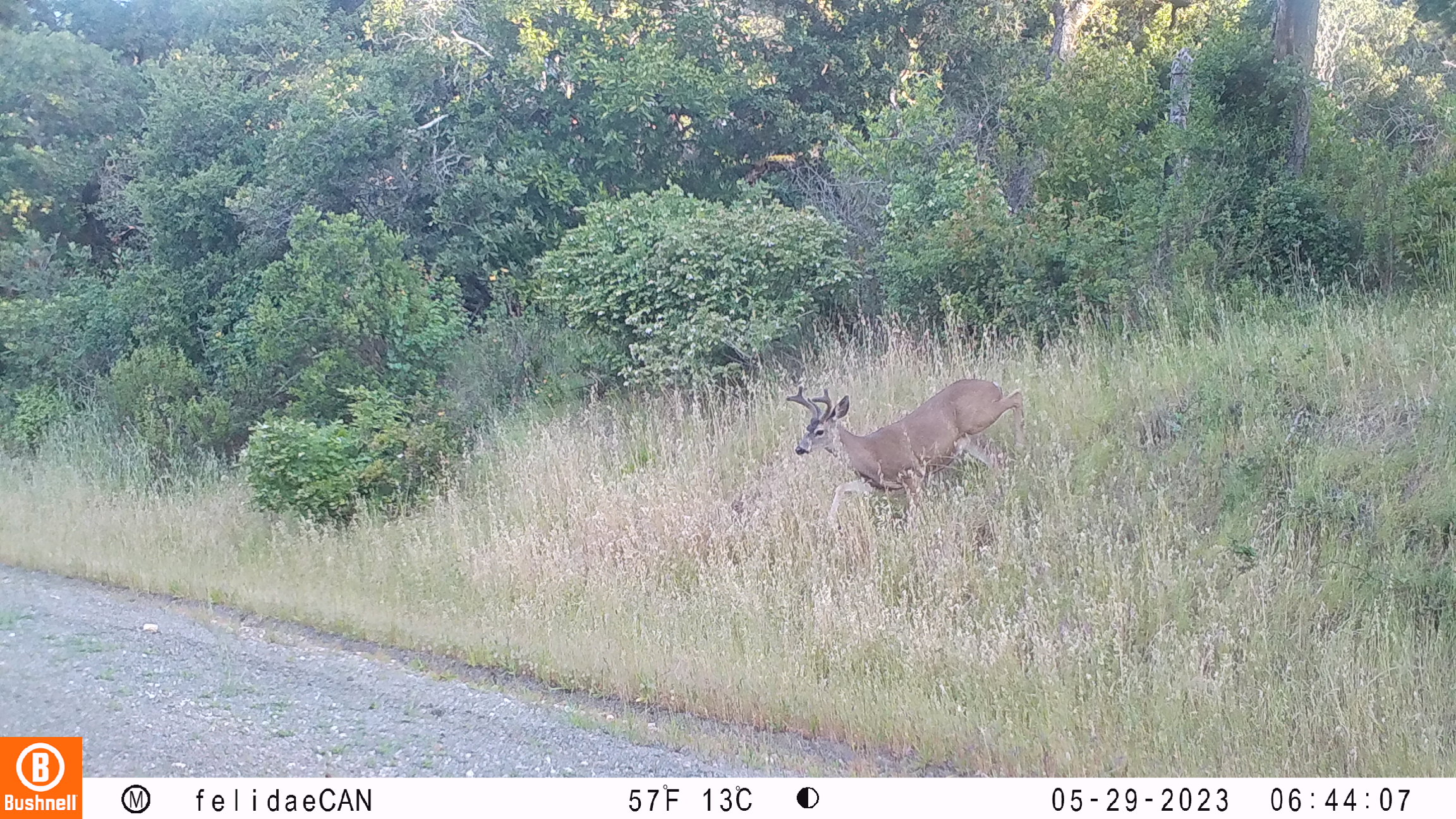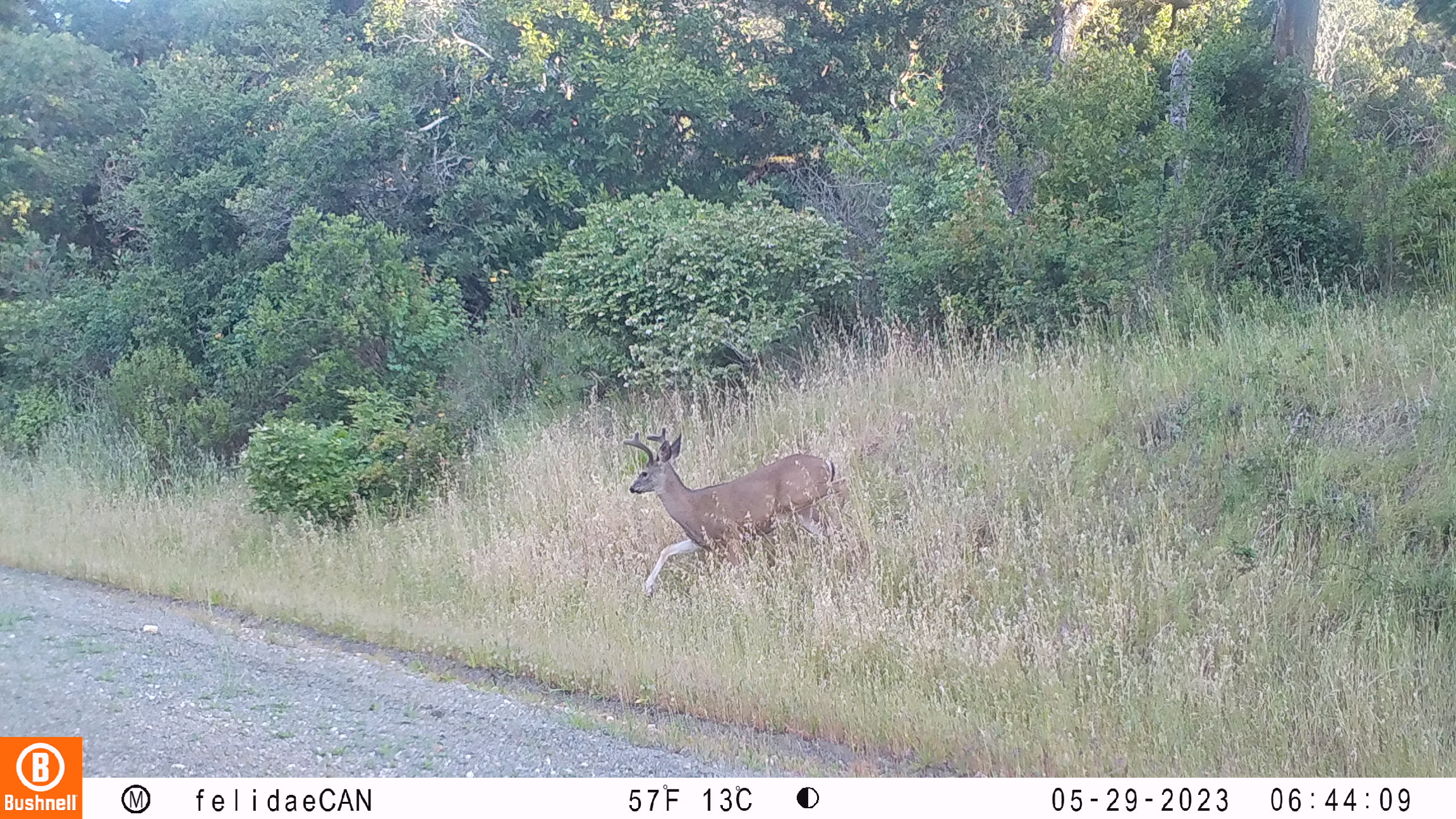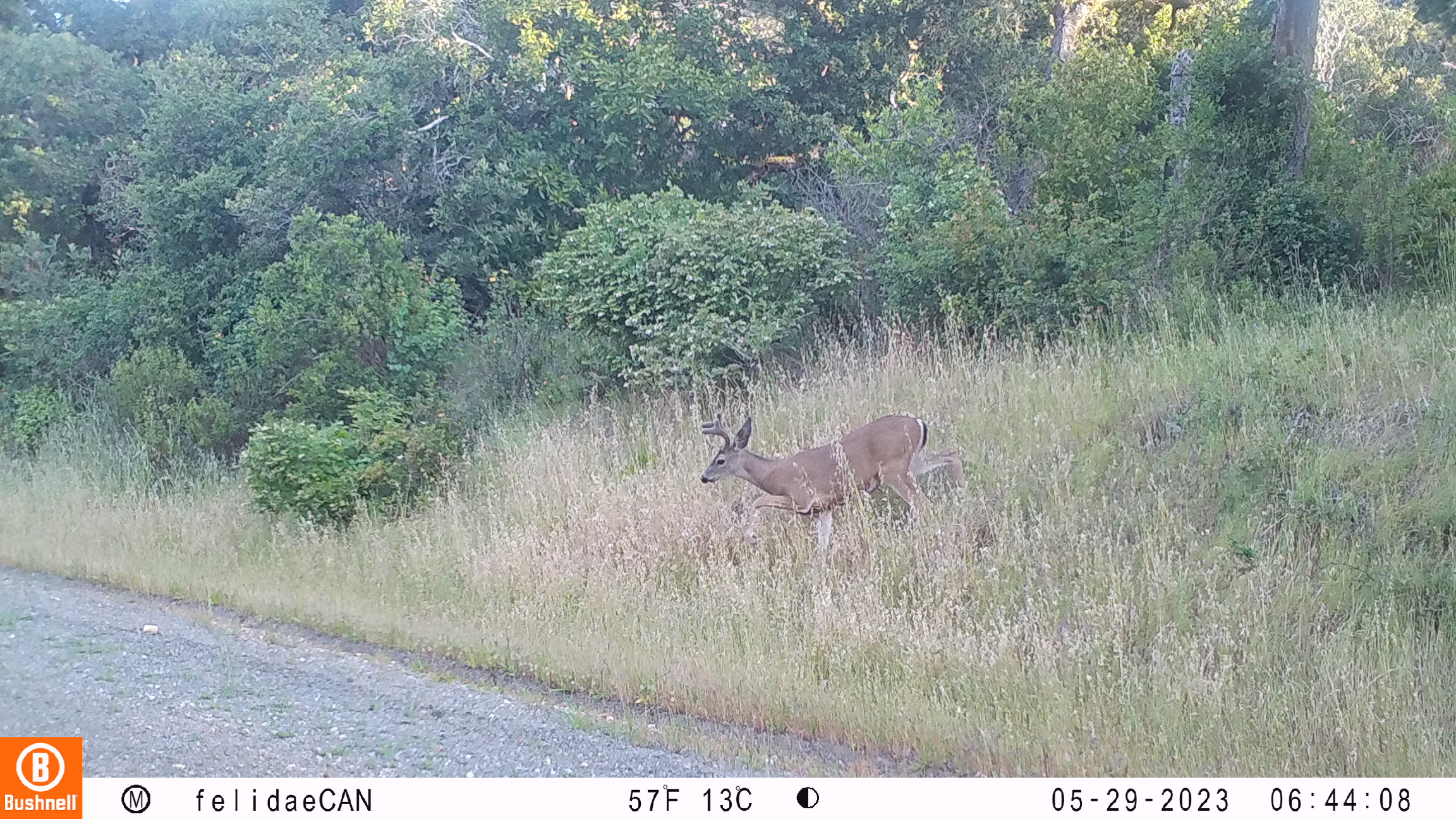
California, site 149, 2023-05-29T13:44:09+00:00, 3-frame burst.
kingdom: Animalia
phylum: Chordata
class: Mammalia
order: Artiodactyla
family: Cervidae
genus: Odocoileus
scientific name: Odocoileus hemionus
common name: mule deer